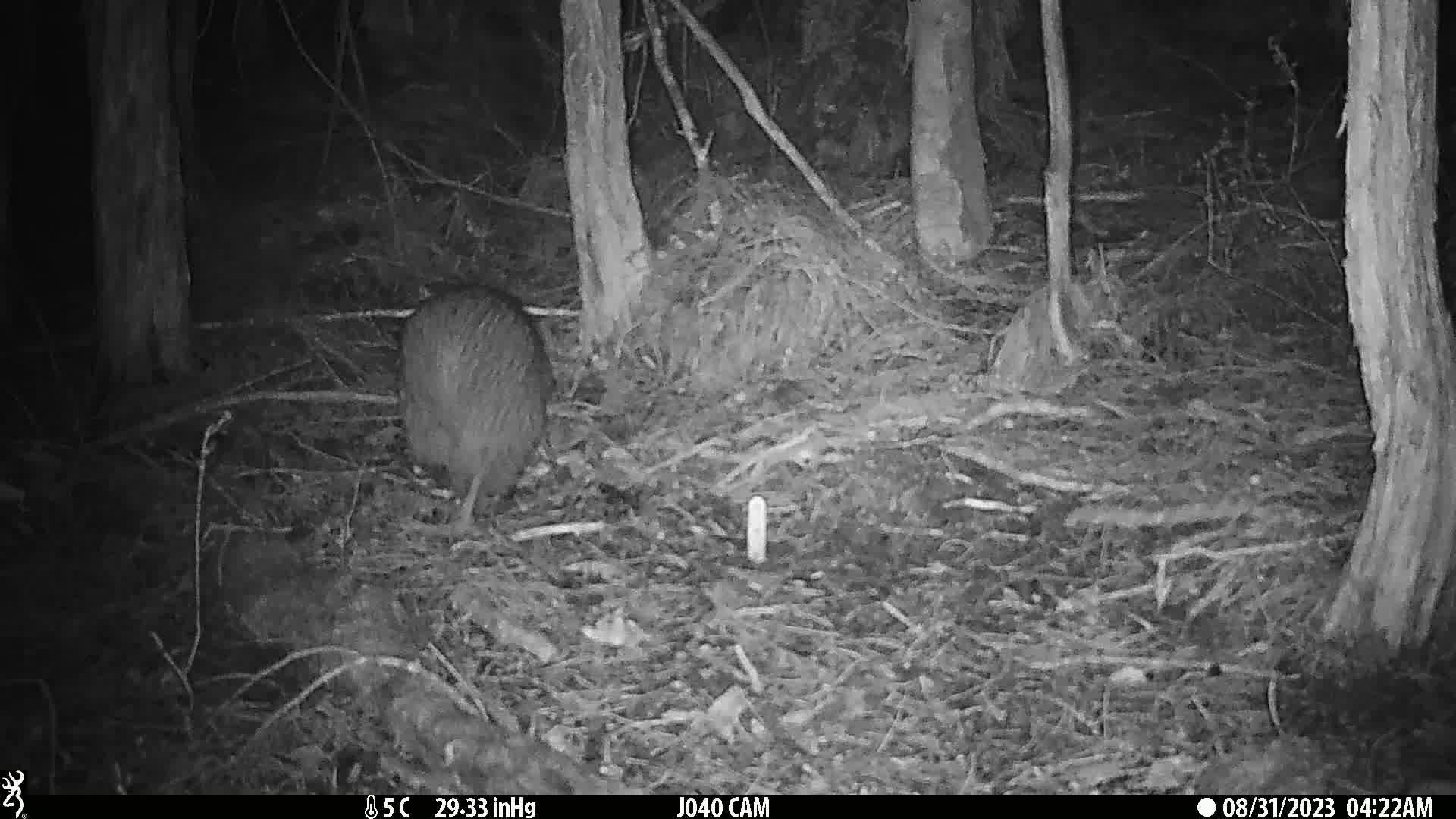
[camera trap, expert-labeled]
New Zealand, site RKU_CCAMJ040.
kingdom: Animalia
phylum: Chordata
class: Aves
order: Apterygiformes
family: Apterygidae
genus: Apteryx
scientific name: Apteryx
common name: kiwi